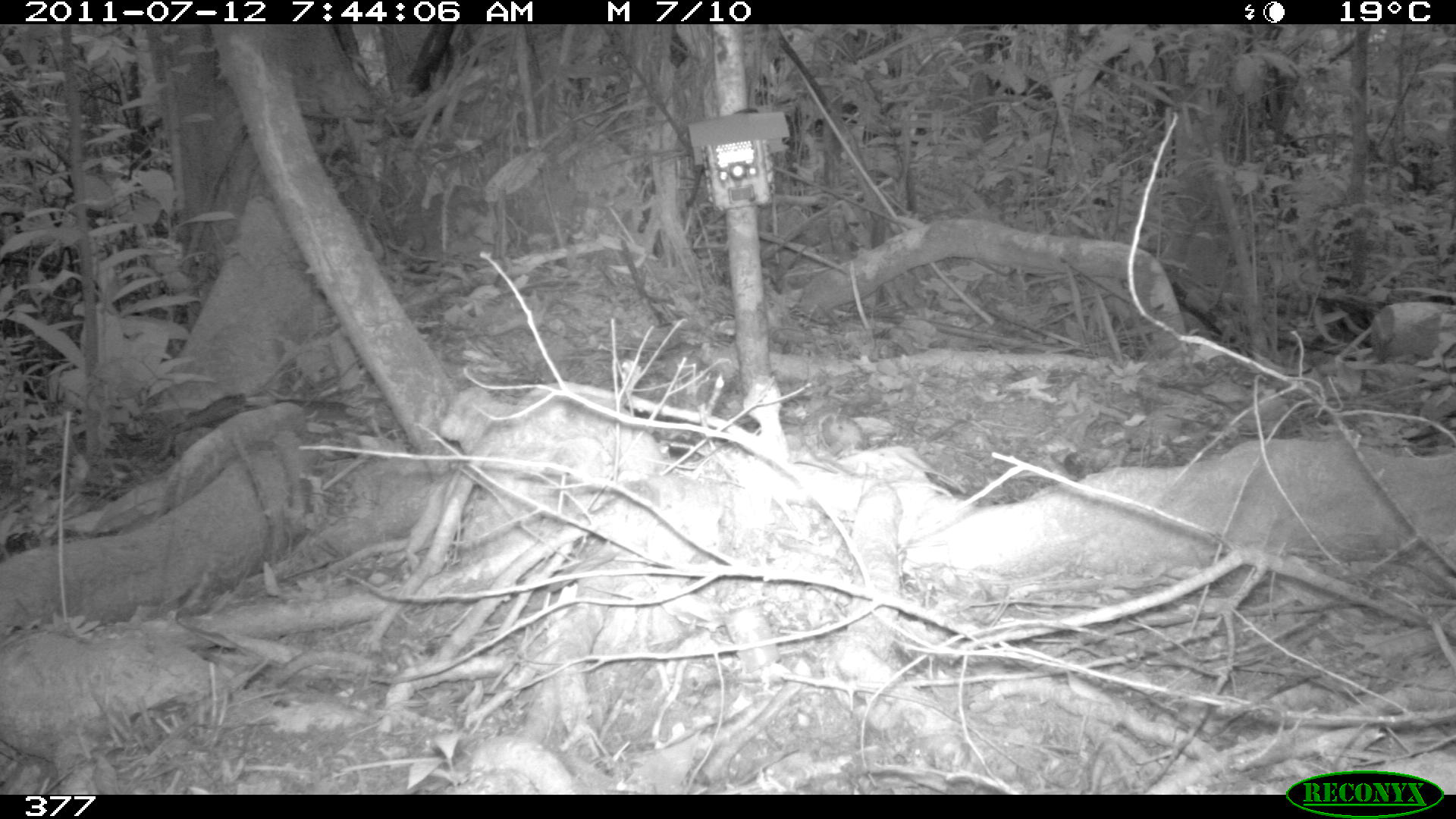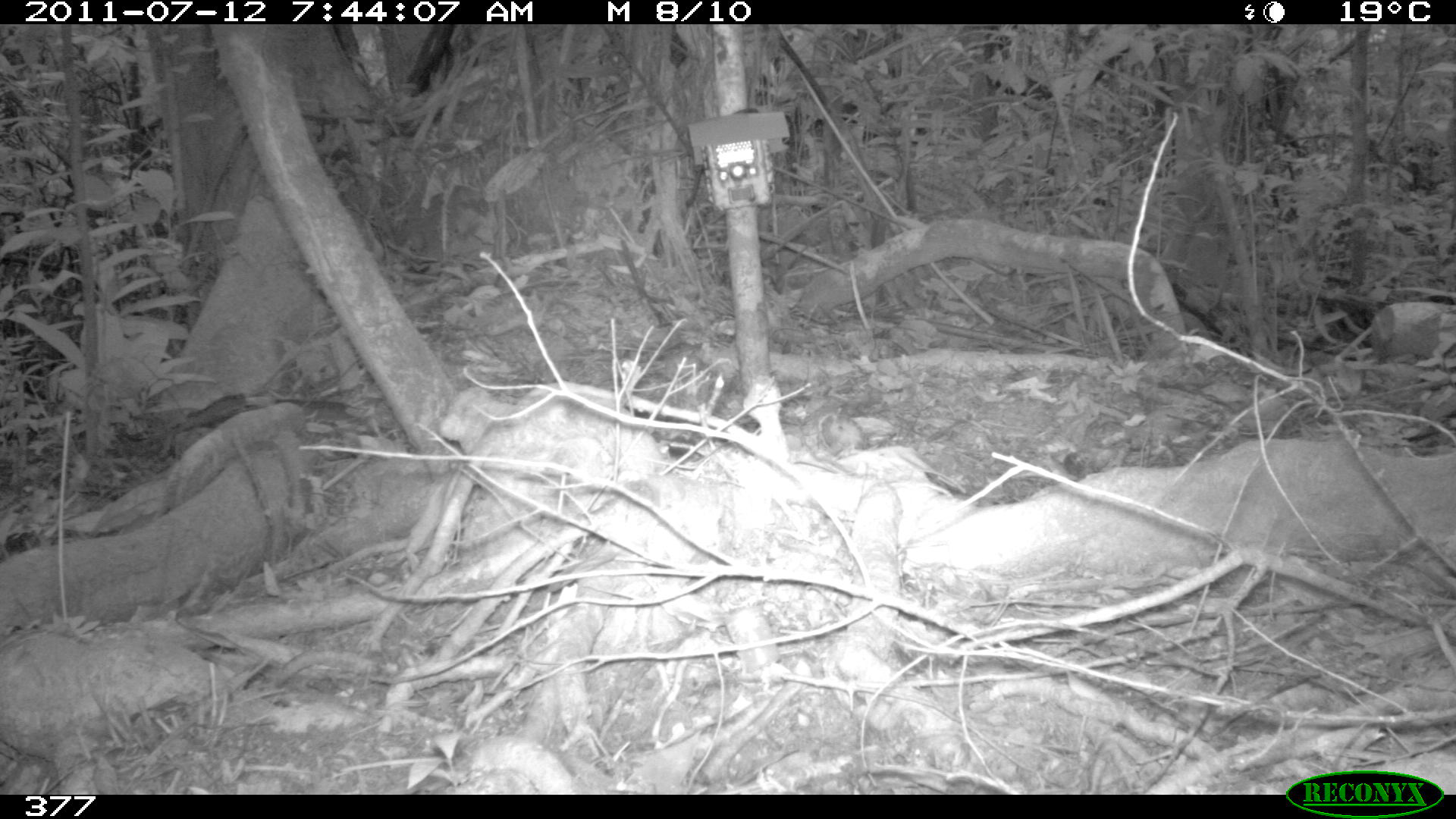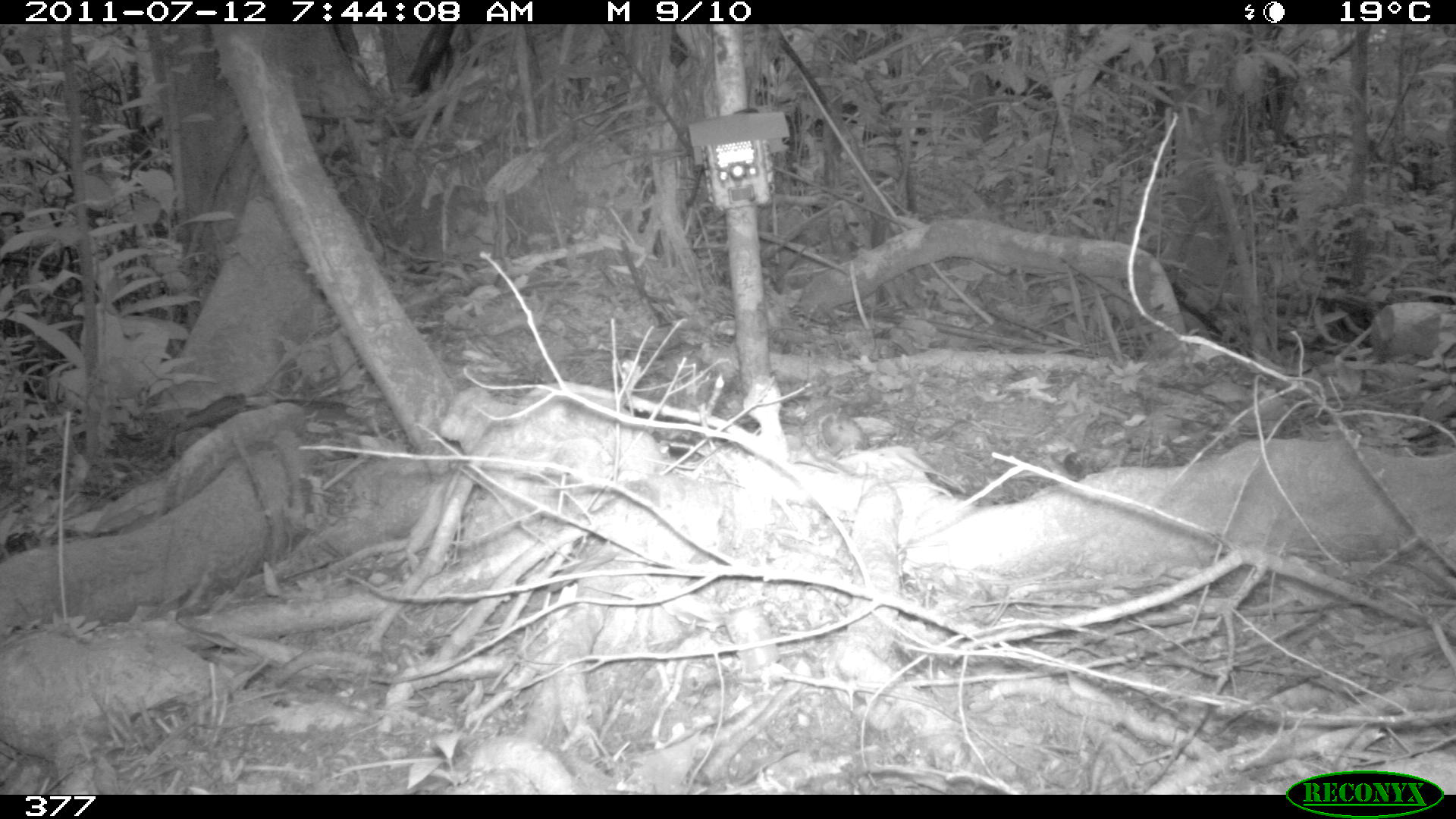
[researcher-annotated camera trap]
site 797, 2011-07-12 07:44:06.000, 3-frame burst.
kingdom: Animalia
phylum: Chordata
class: Mammalia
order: Rodentia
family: Sciuridae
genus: Sciurus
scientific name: Sciurus spadiceus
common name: southern amazon red squirrel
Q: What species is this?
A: Sciurus spadiceus (southern amazon red squirrel).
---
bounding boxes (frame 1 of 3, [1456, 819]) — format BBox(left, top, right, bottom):
sciurus spadiceus: BBox(437, 382, 667, 484)